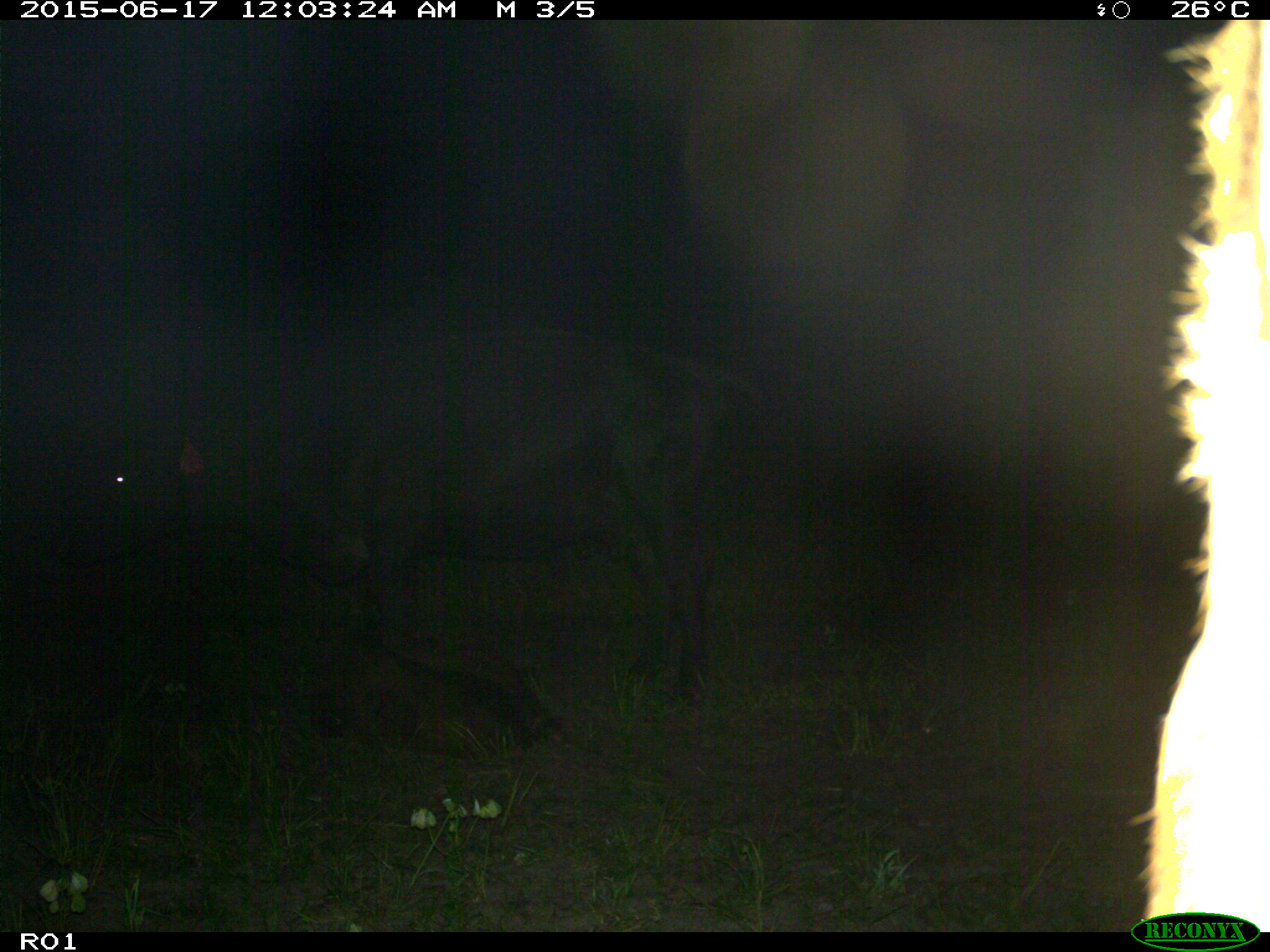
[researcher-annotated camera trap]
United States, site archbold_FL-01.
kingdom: Animalia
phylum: Chordata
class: Mammalia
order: Artiodactyla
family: Bovidae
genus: Bos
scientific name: Bos taurus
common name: domestic cow